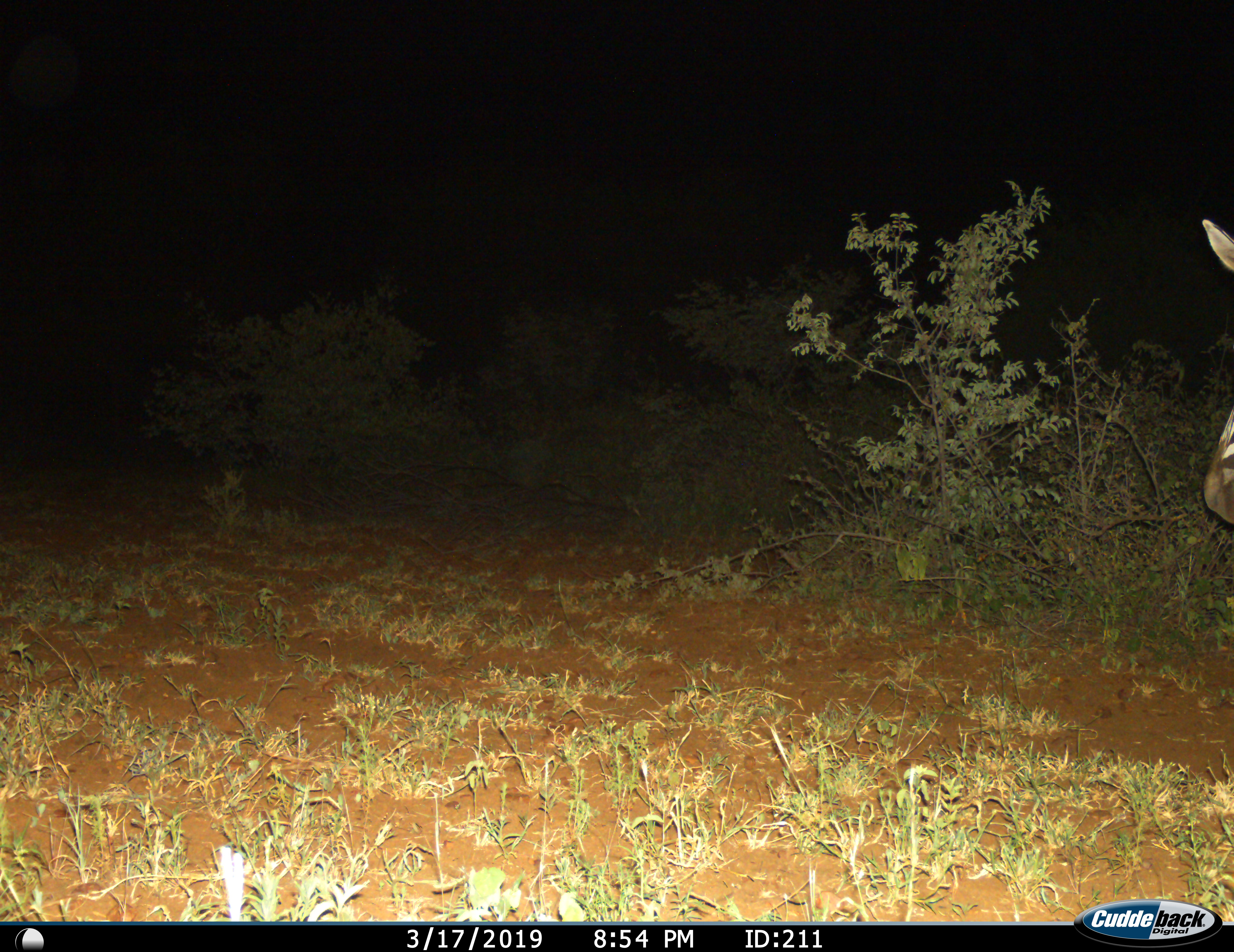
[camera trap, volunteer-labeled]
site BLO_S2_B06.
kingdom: Animalia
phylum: Chordata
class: Mammalia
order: Perissodactyla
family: Equidae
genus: Equus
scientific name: Equus quagga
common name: plains zebra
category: zebraplains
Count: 1.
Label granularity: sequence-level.